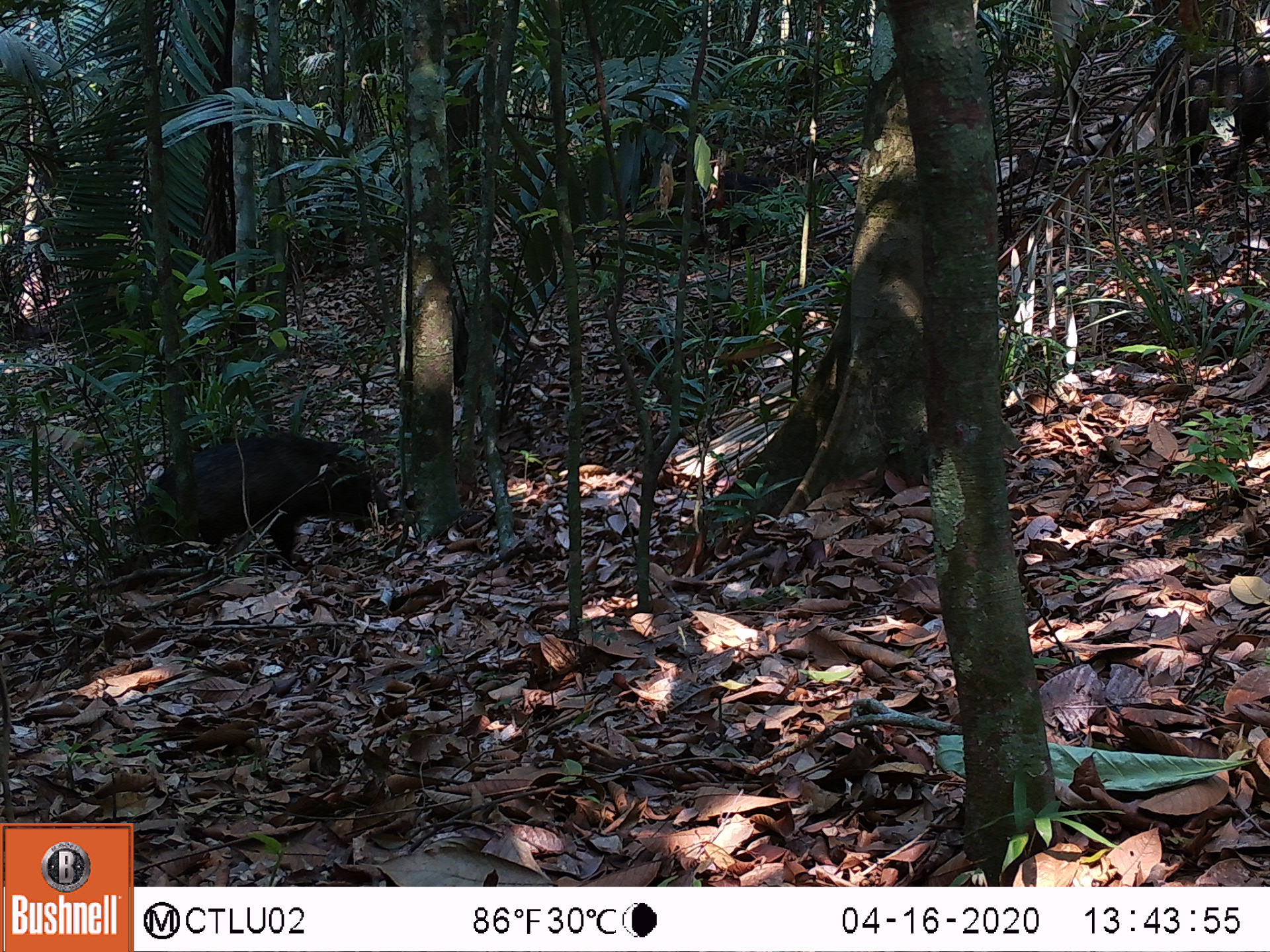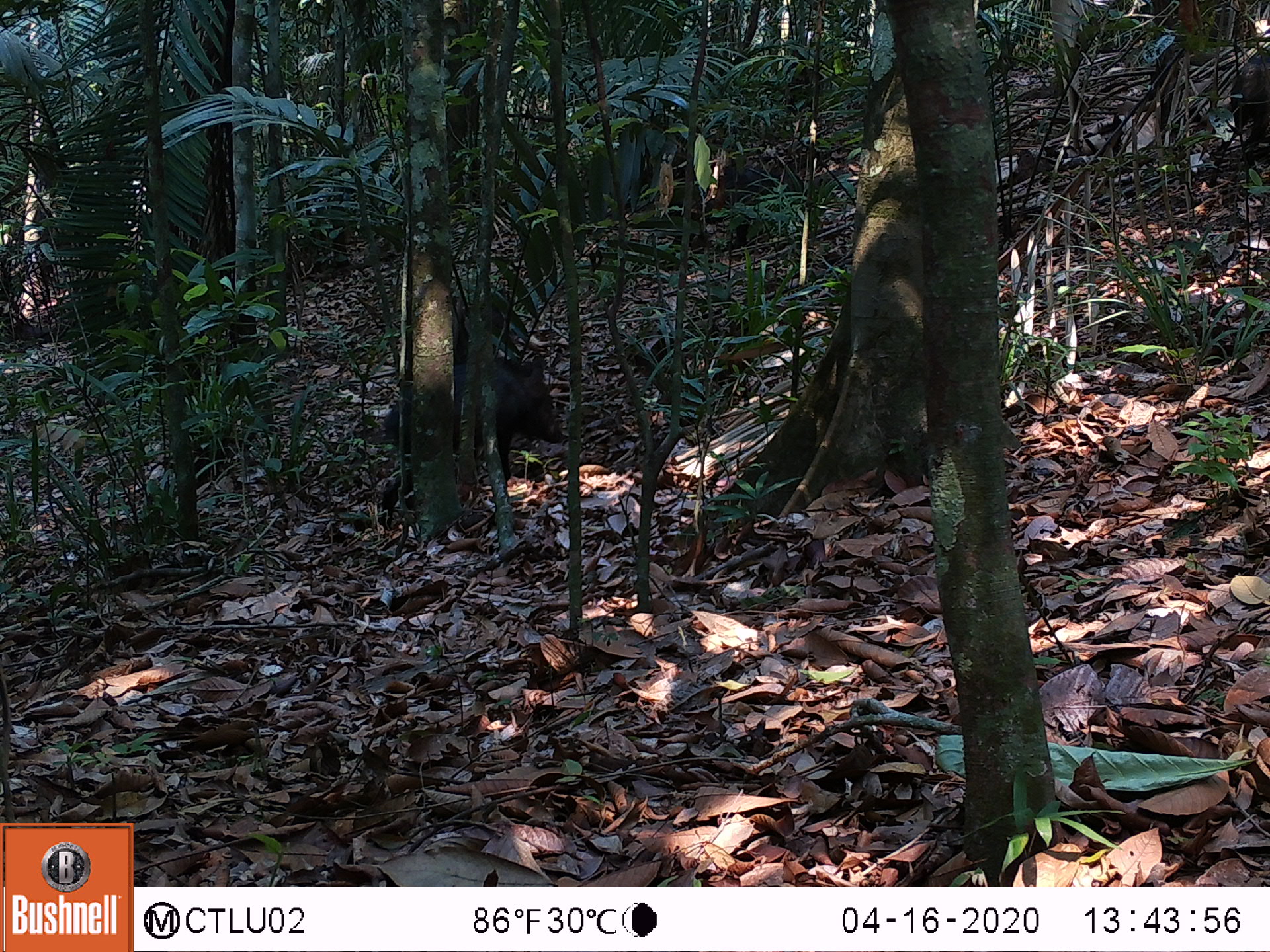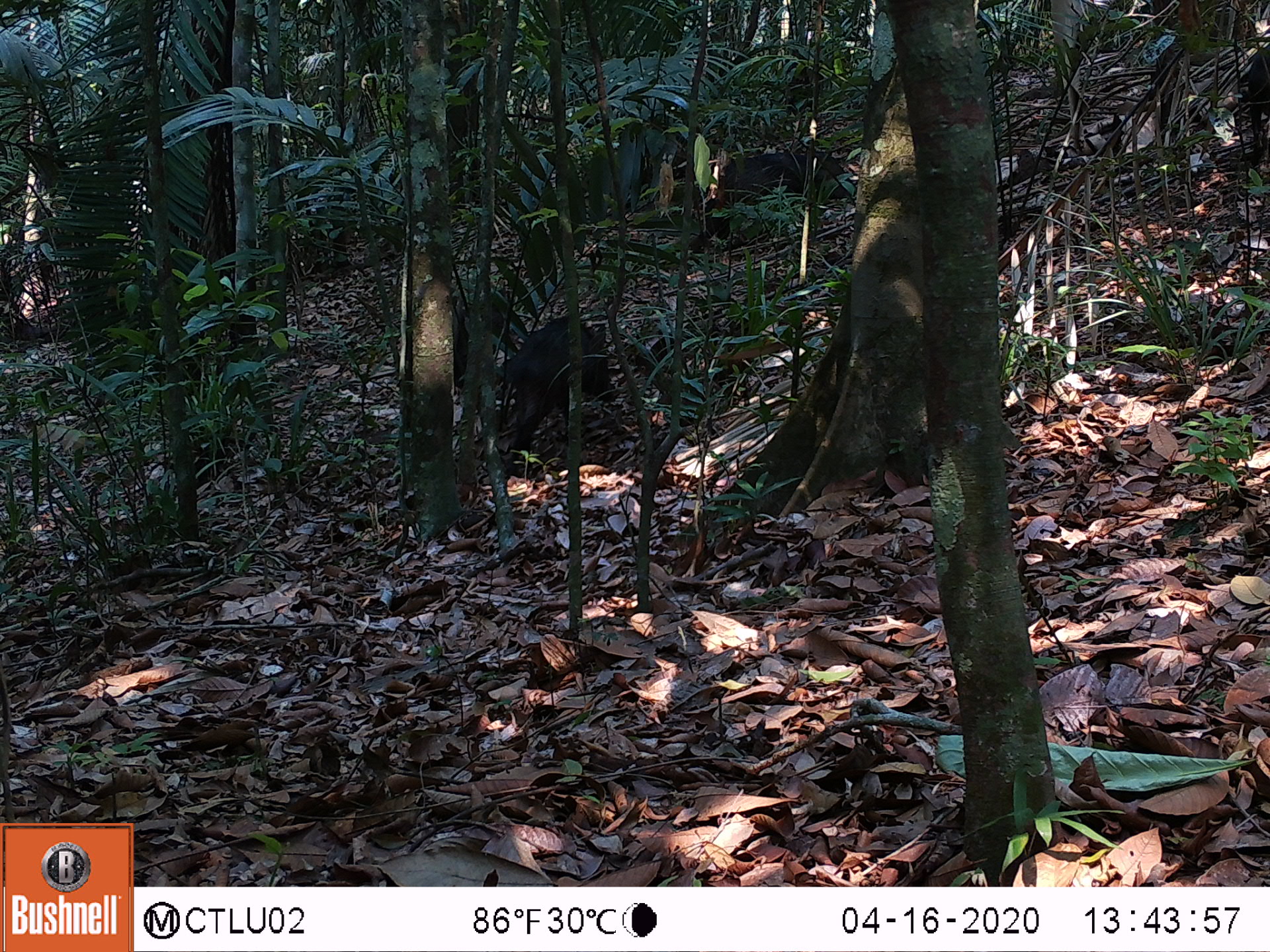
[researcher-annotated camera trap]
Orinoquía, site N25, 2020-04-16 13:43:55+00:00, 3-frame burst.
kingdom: Animalia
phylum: Chordata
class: Mammalia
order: Artiodactyla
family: Tayassuidae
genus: Pecari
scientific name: Pecari tajacu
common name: collared peccary